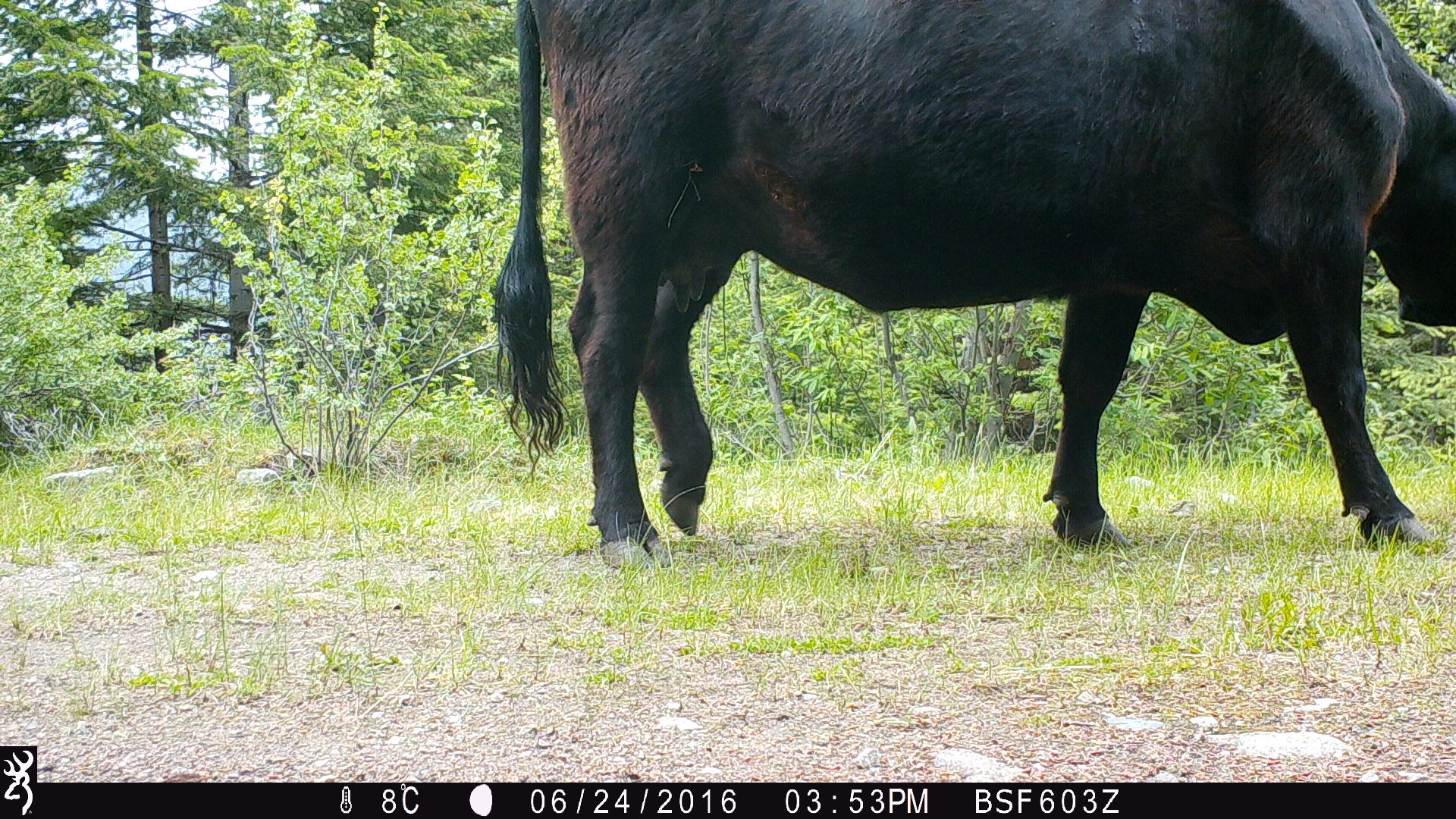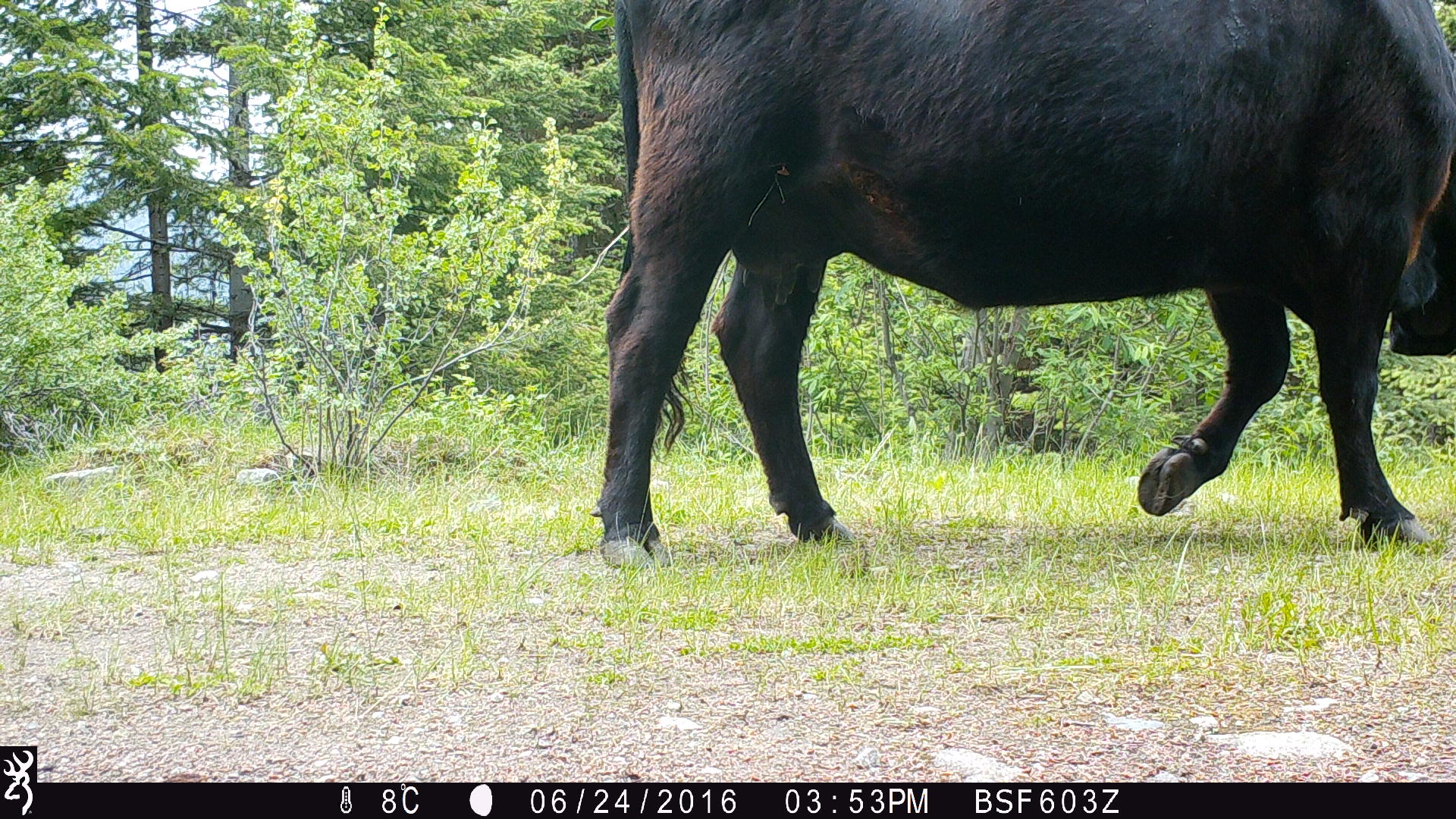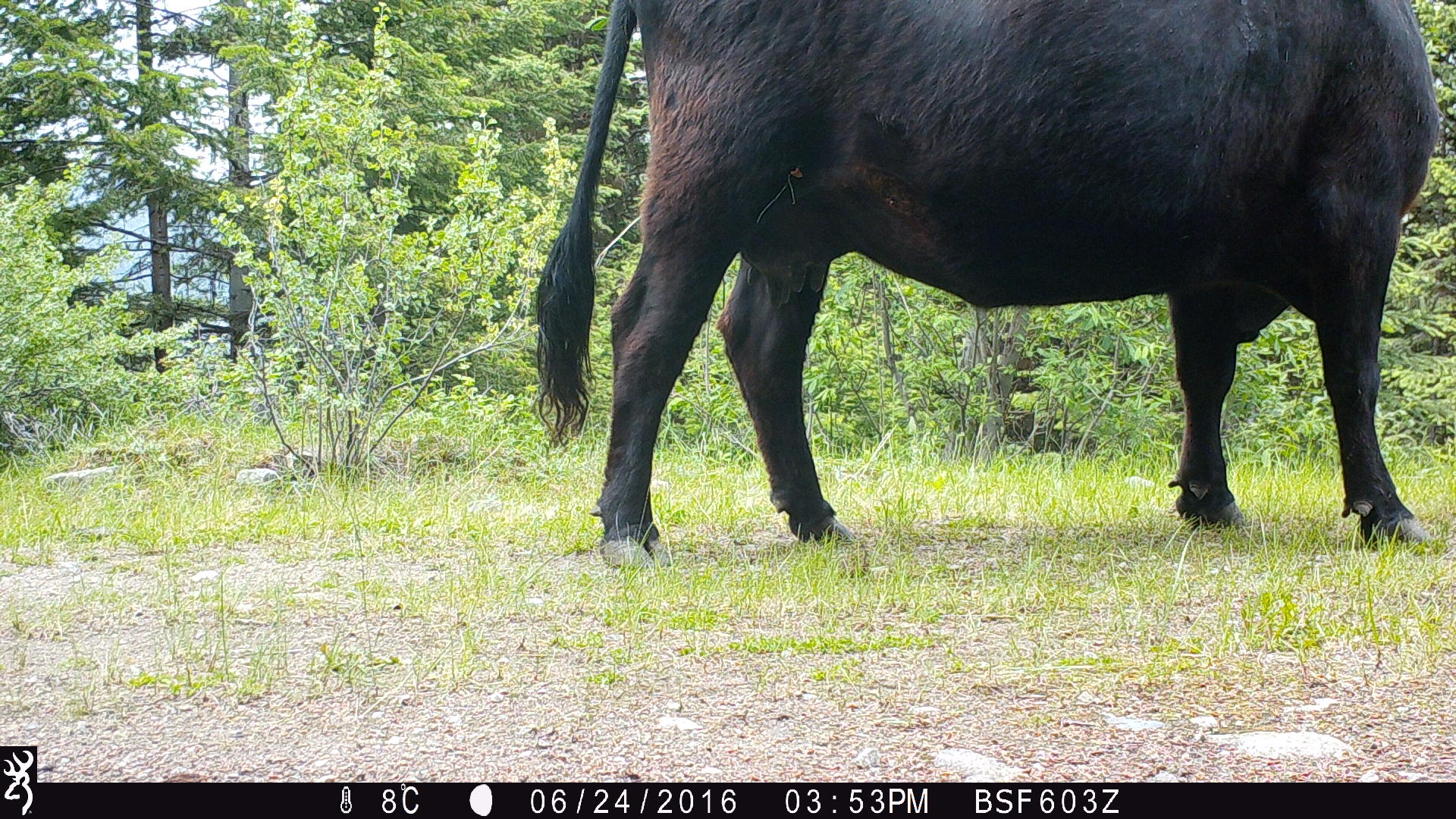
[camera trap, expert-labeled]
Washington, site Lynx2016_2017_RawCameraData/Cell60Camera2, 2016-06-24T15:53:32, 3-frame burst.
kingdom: Animalia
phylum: Chordata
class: Mammalia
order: Artiodactyla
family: Bovidae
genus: Bos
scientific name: Bos taurus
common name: domestic cattle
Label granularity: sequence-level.